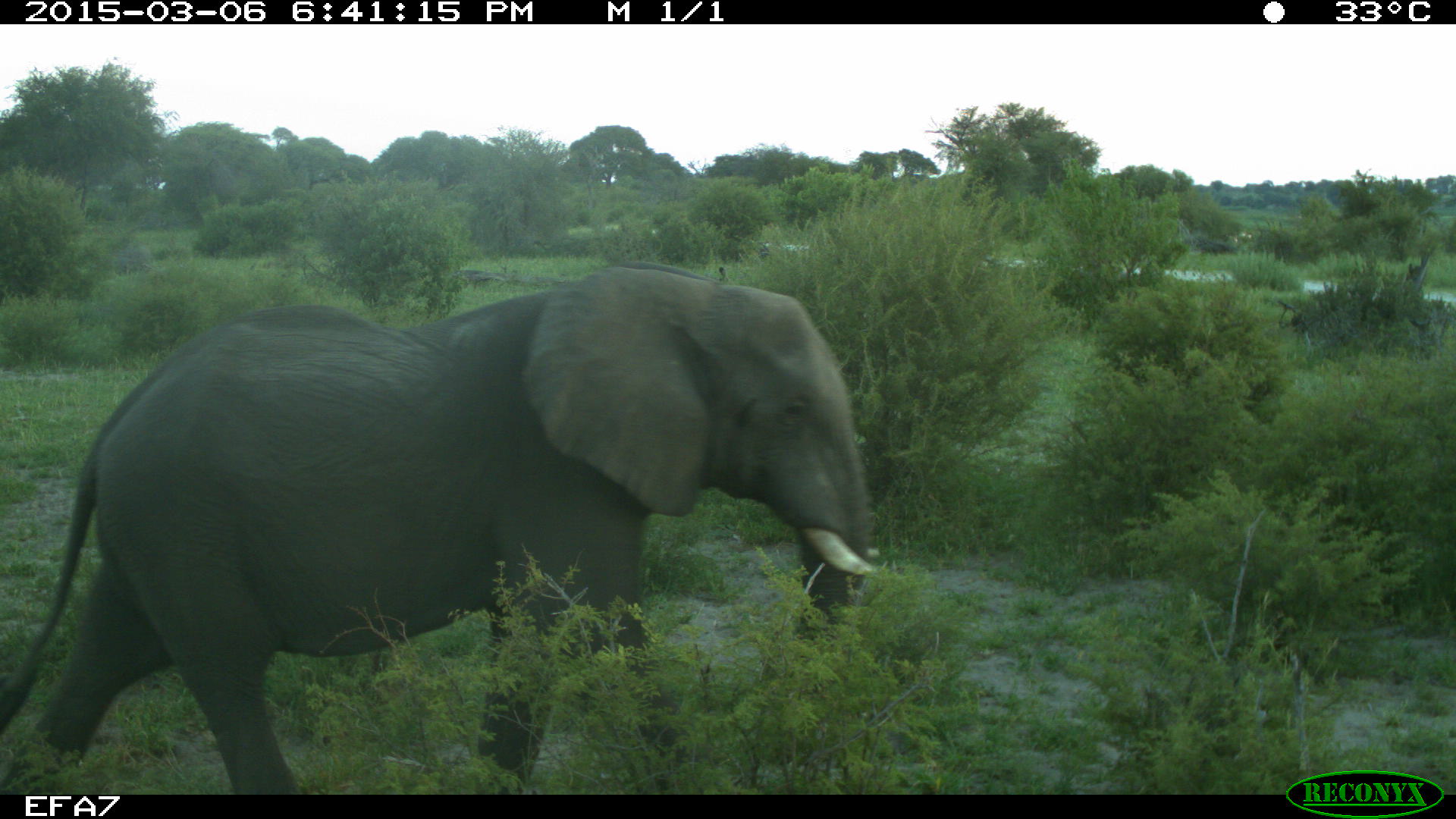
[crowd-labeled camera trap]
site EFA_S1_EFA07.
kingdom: Animalia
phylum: Chordata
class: Mammalia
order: Proboscidea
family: Elephantidae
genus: Loxodonta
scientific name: Loxodonta africana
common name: african bush elephant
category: elephant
Elephant (african bush elephant) (Loxodonta africana), count 1. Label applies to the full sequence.